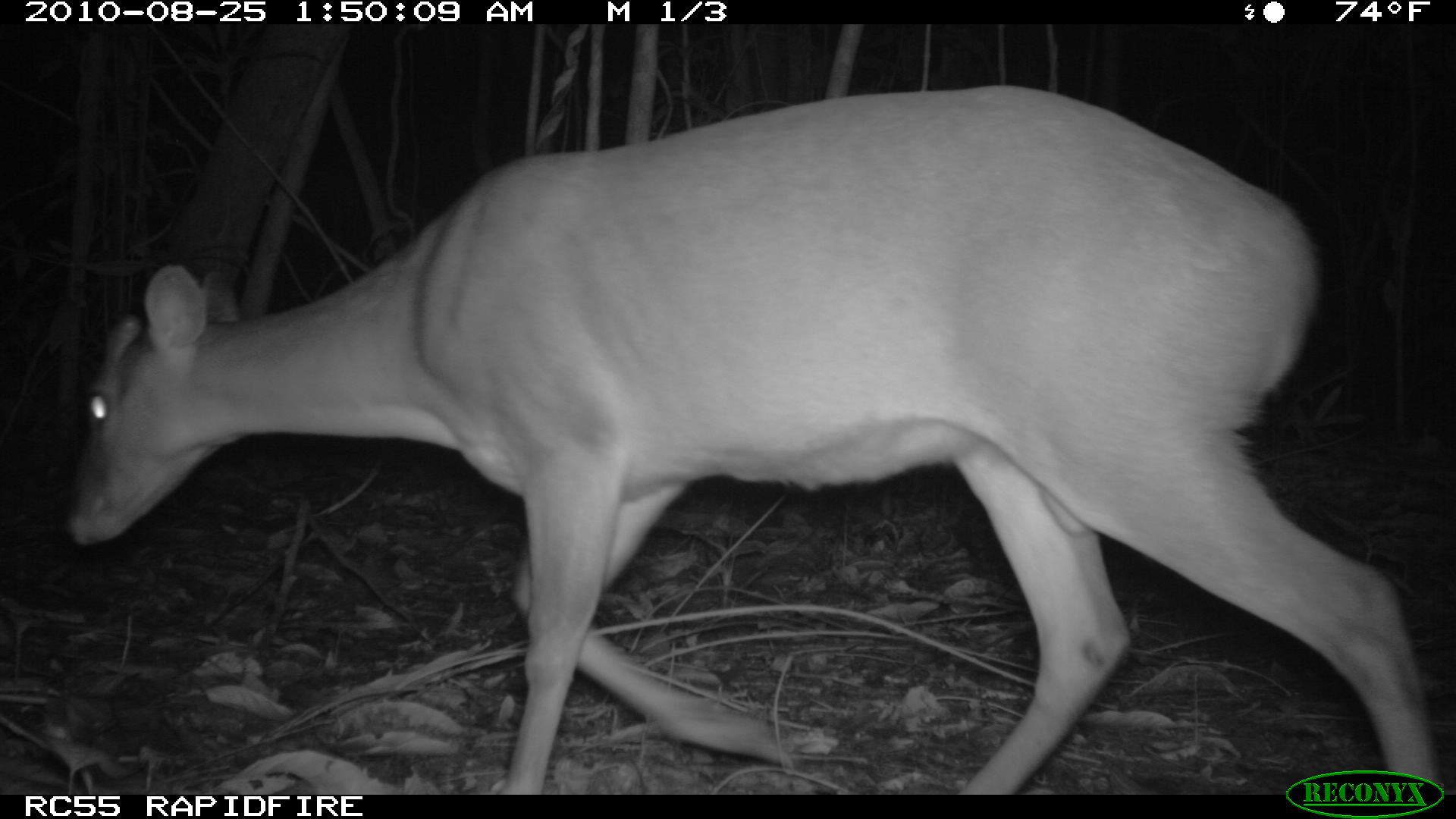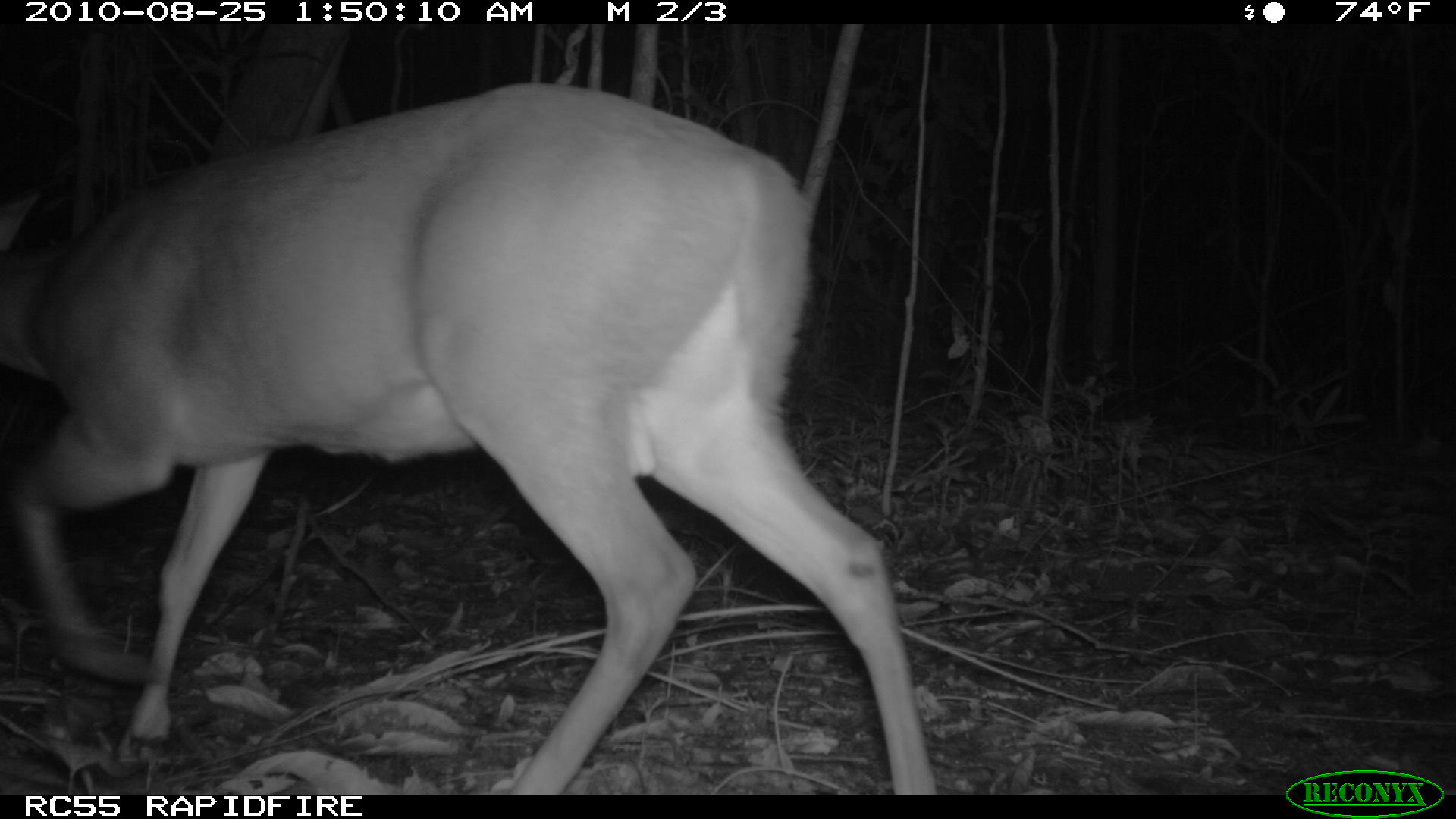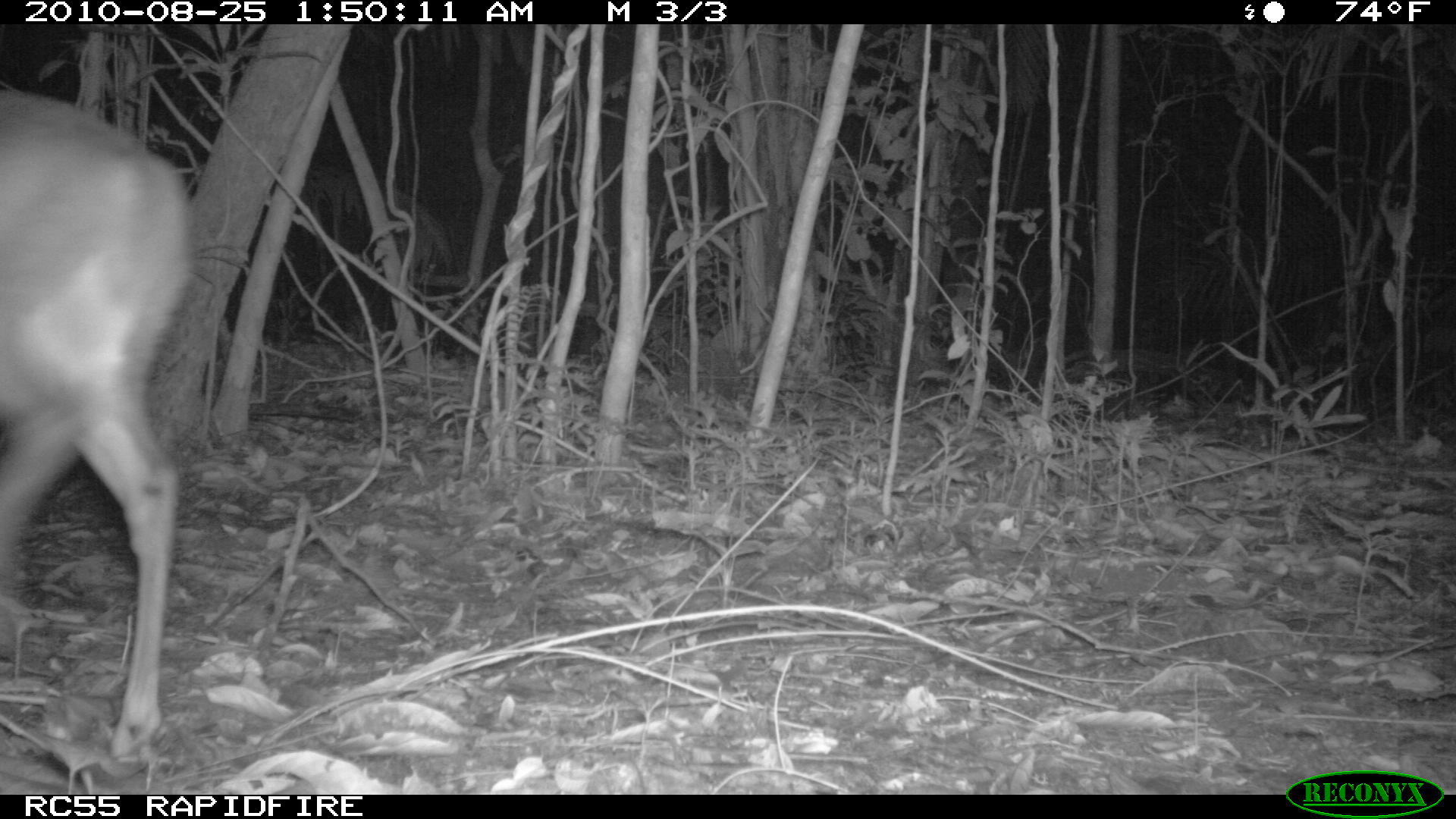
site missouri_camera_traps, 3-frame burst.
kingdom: Animalia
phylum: Chordata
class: Mammalia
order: Artiodactyla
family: Cervidae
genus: Mazama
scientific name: Mazama americana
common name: red brocket deer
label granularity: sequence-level